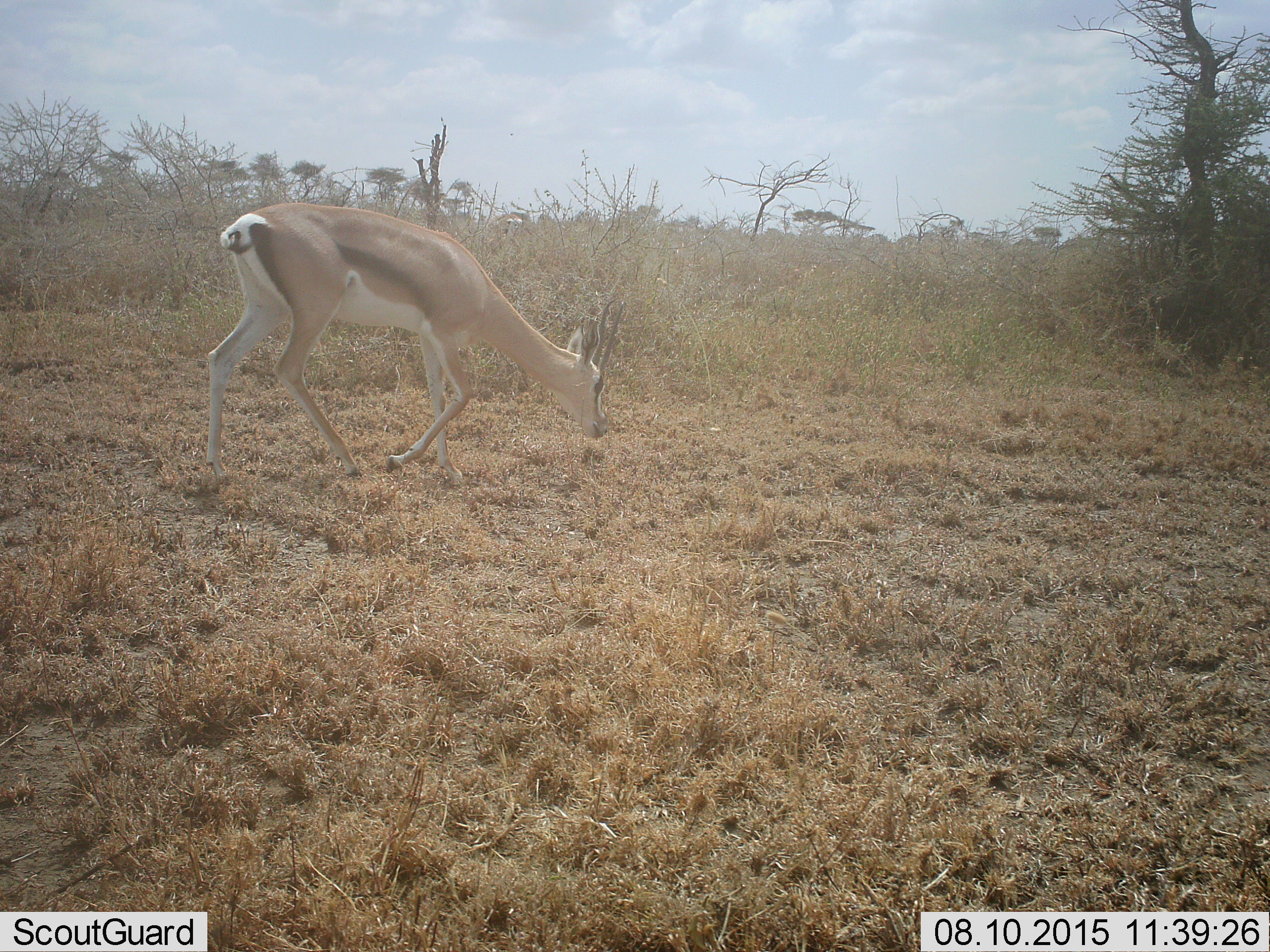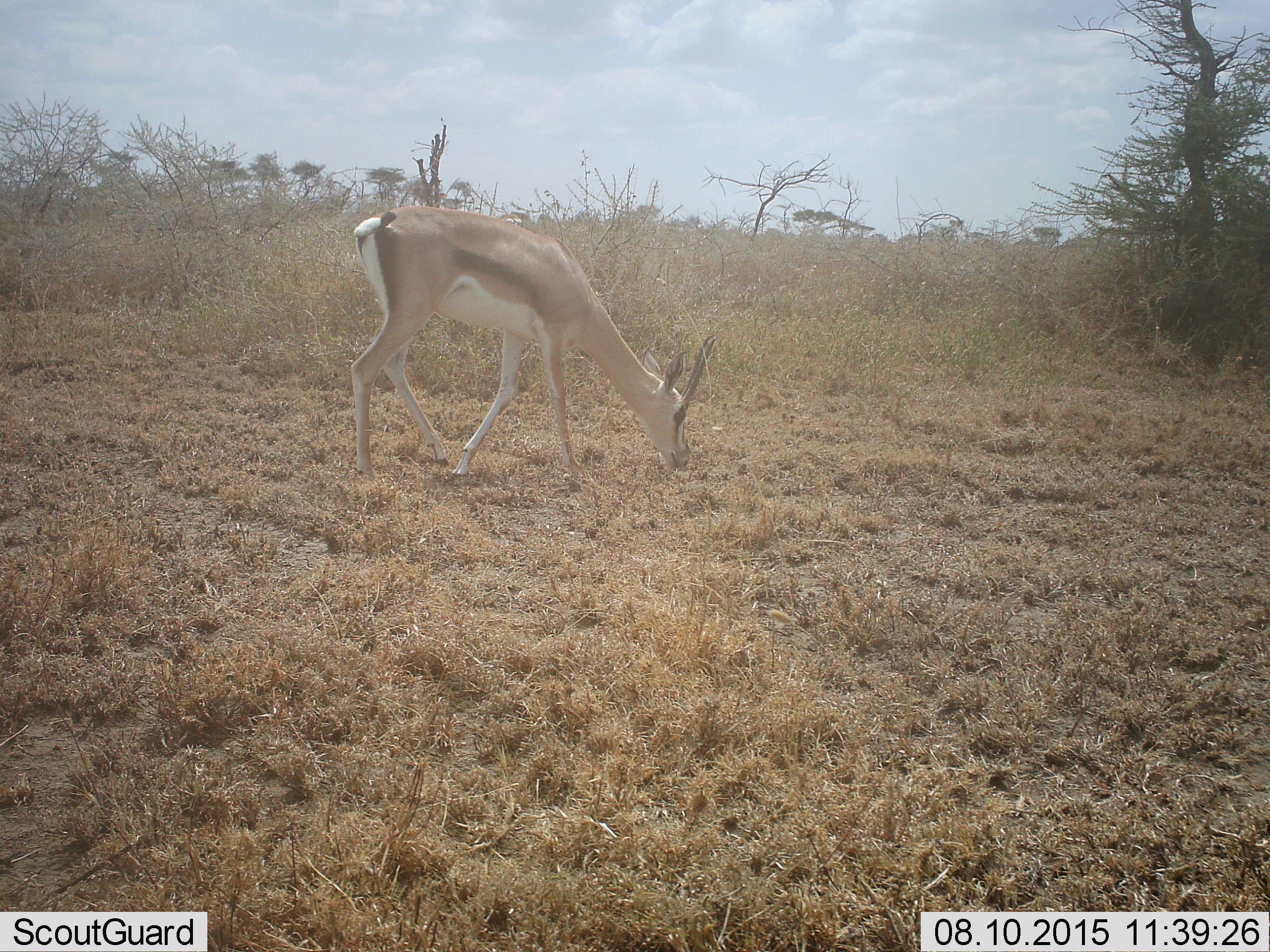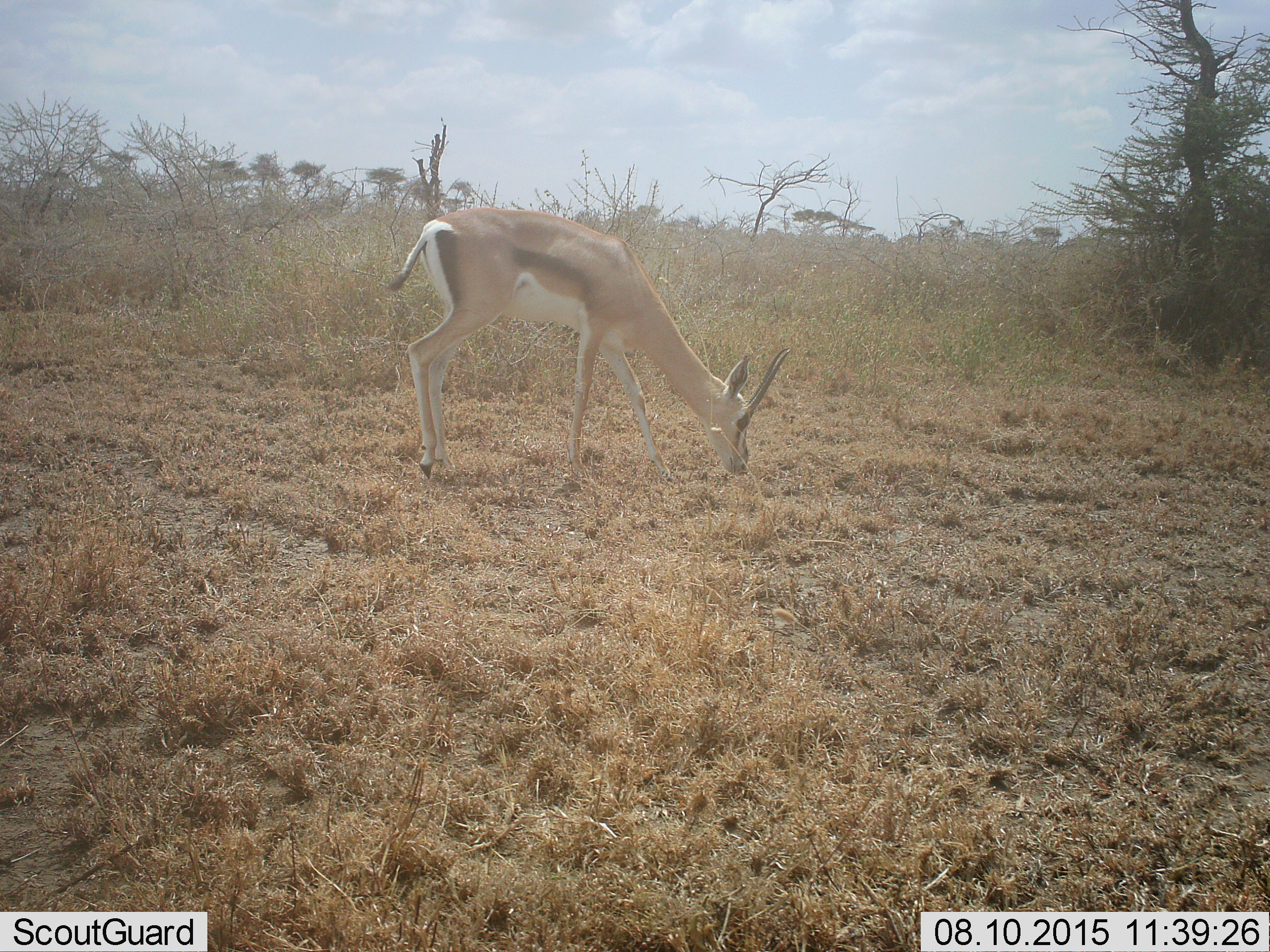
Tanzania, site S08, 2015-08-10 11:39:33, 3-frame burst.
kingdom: Animalia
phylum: Chordata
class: Mammalia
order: Artiodactyla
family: Bovidae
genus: Eudorcas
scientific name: Eudorcas thomsonii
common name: thomson's gazelle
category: gazellethomsons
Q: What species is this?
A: Gazellethomsons (thomson's gazelle) (Eudorcas thomsonii).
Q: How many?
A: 1.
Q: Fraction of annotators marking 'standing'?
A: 0%.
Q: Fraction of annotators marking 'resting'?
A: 0%.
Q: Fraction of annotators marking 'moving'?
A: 50%.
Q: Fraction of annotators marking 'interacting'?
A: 0%.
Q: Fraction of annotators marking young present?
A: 0%.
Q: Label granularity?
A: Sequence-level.